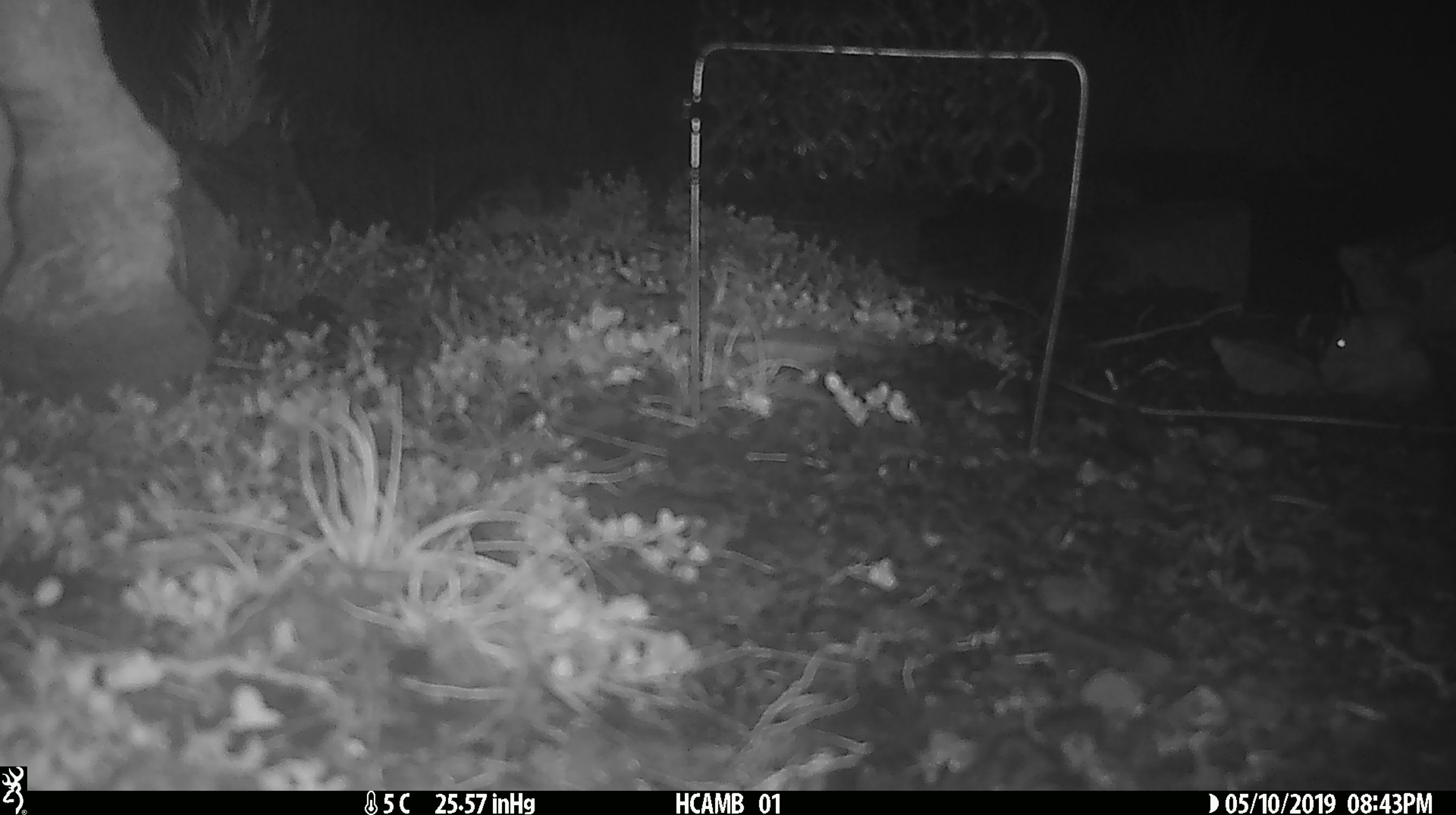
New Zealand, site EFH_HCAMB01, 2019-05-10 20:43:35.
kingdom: Animalia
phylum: Chordata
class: Mammalia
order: Rodentia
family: Muridae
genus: Mus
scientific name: Mus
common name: mouse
Mouse (Mus).